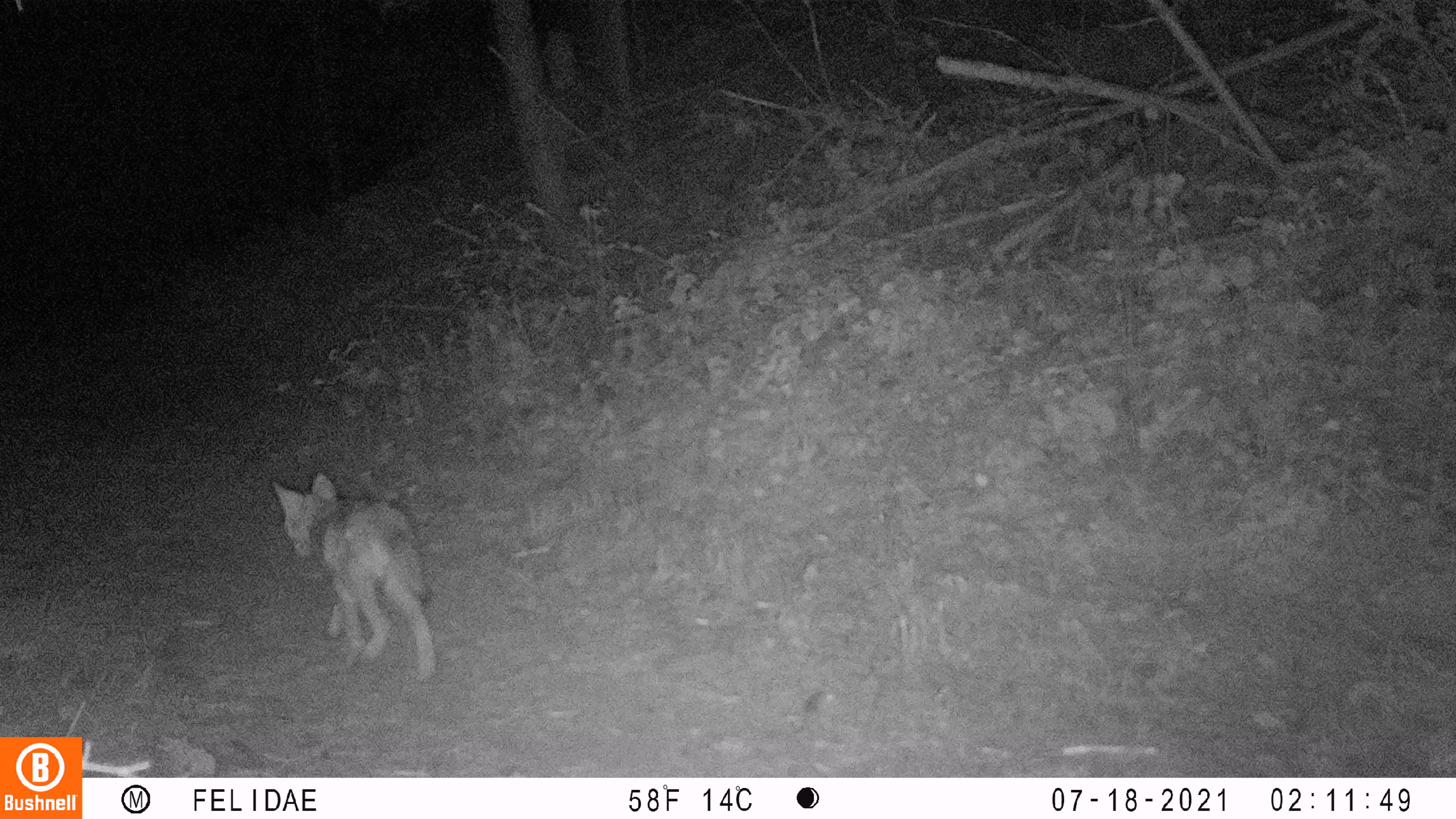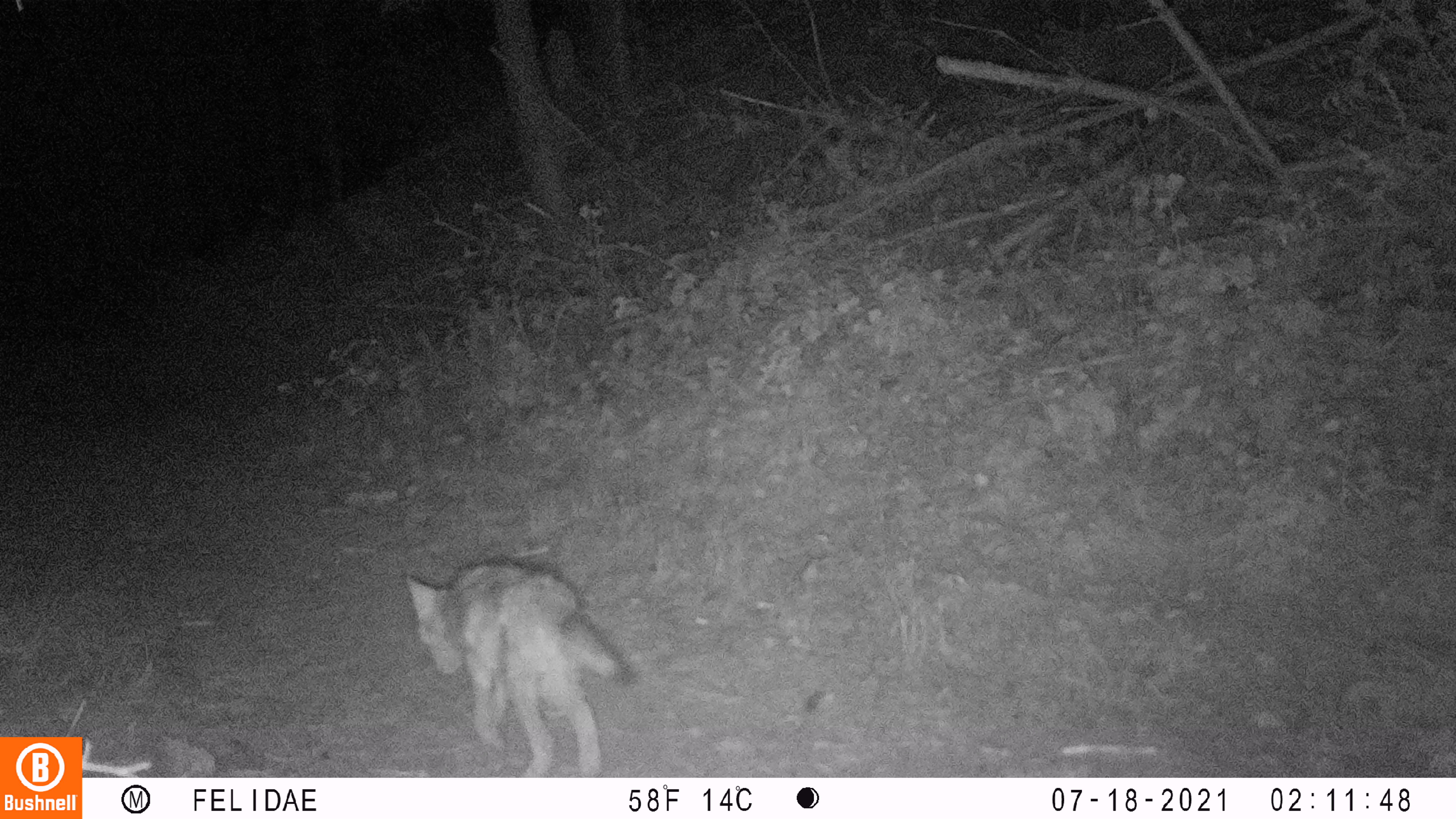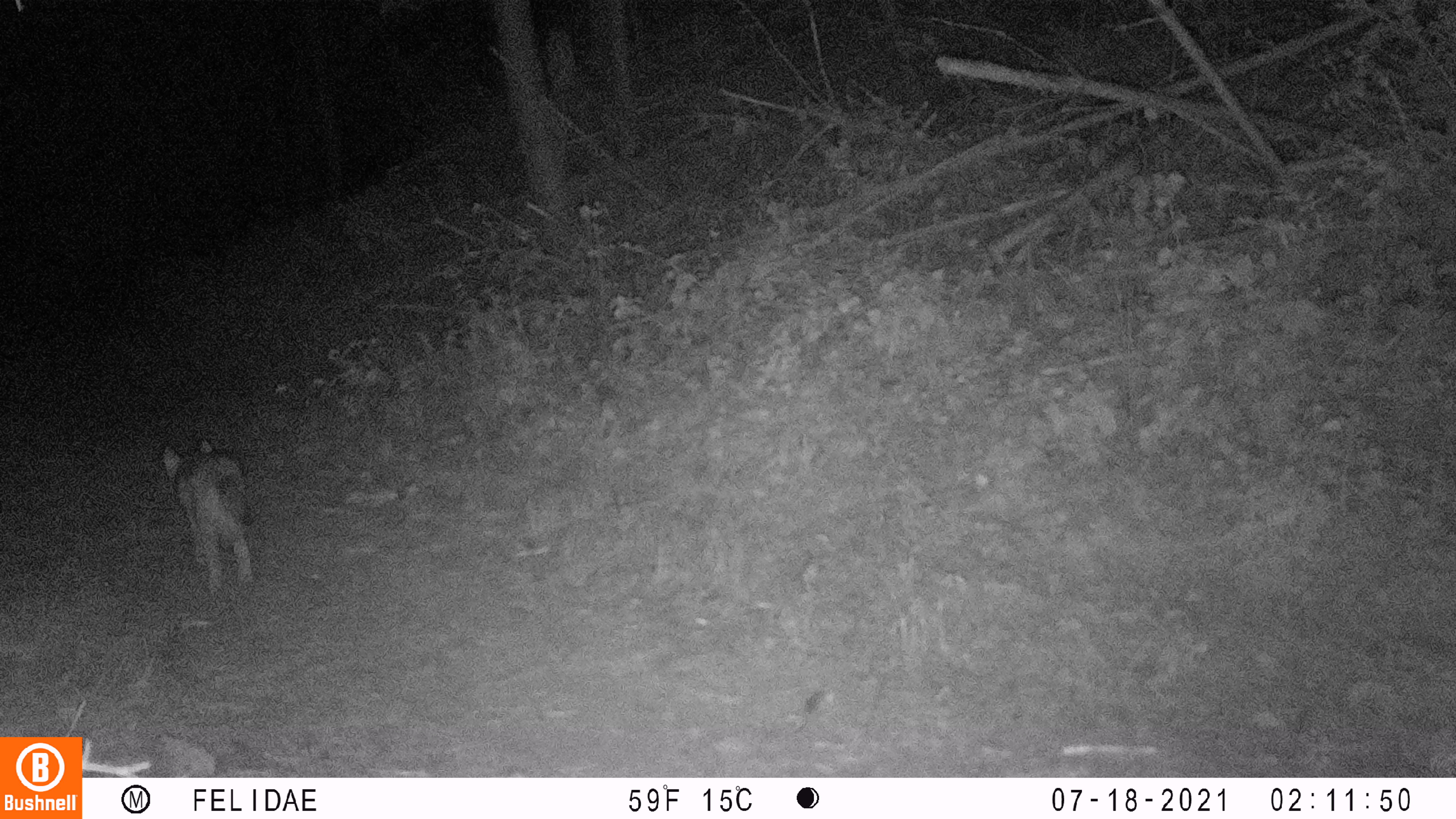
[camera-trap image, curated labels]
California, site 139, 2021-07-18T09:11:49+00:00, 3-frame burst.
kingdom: Animalia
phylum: Chordata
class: Mammalia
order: Carnivora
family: Canidae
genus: Canis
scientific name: Canis latrans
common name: coyote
Coyote (Canis latrans).